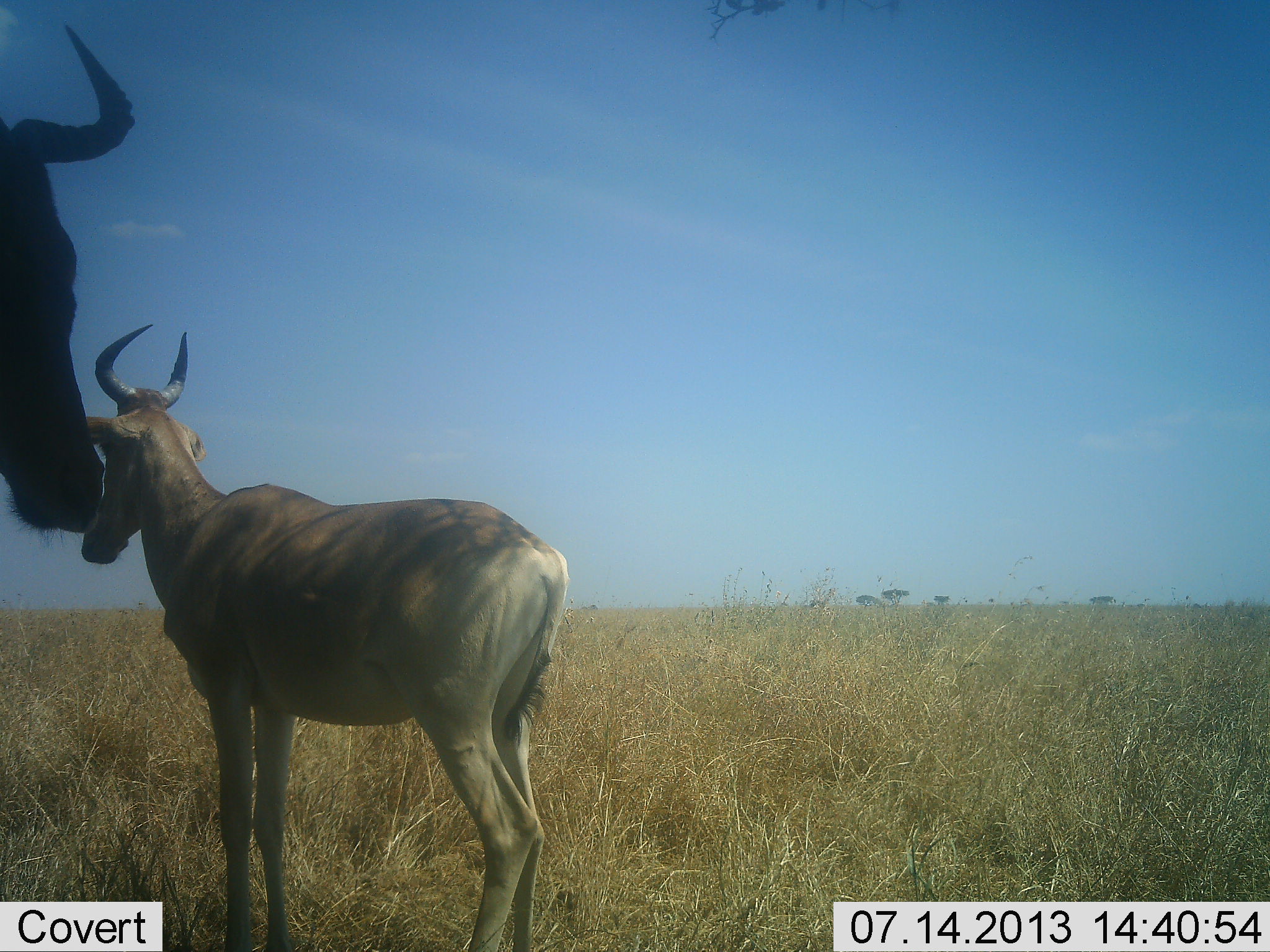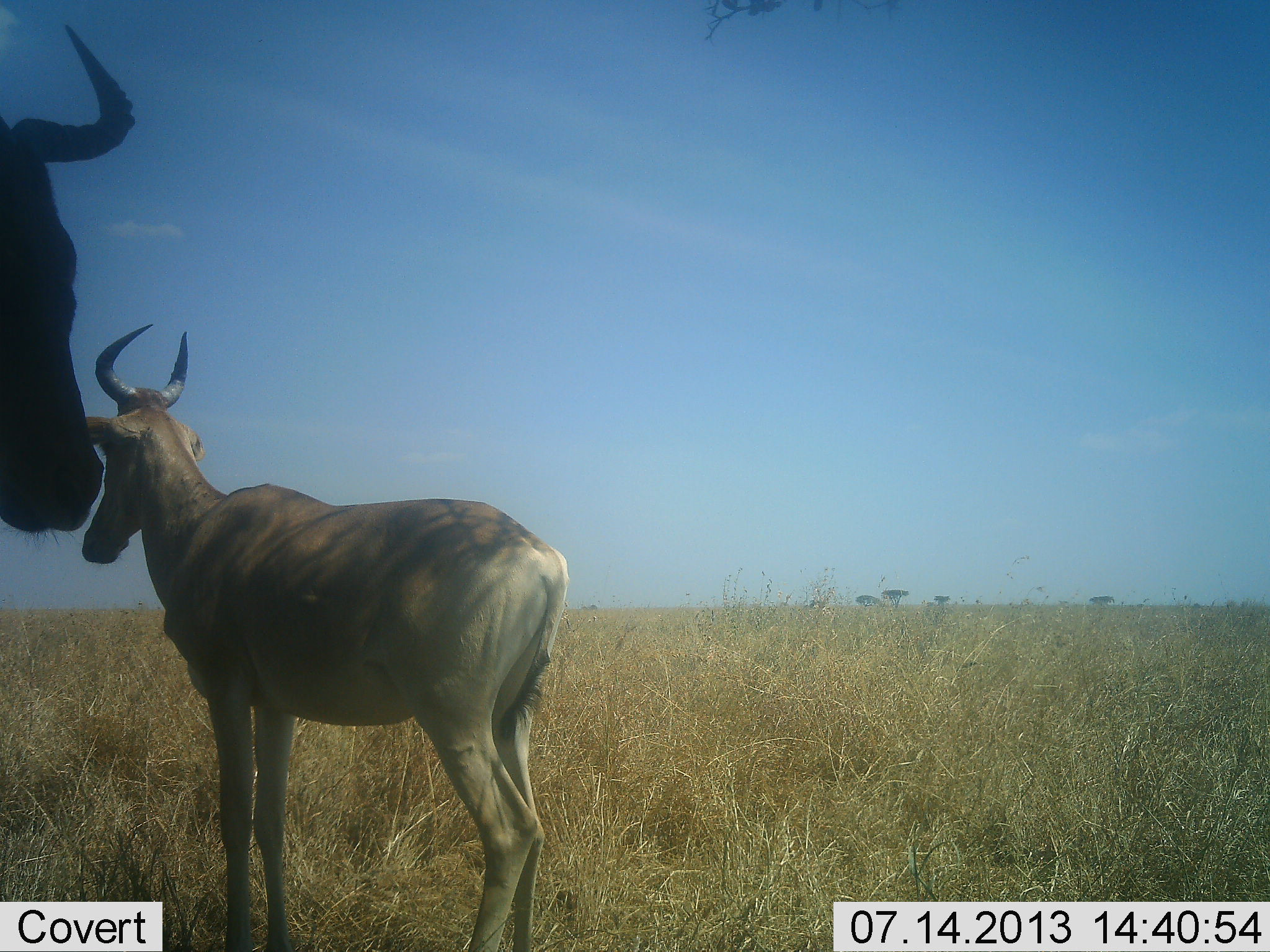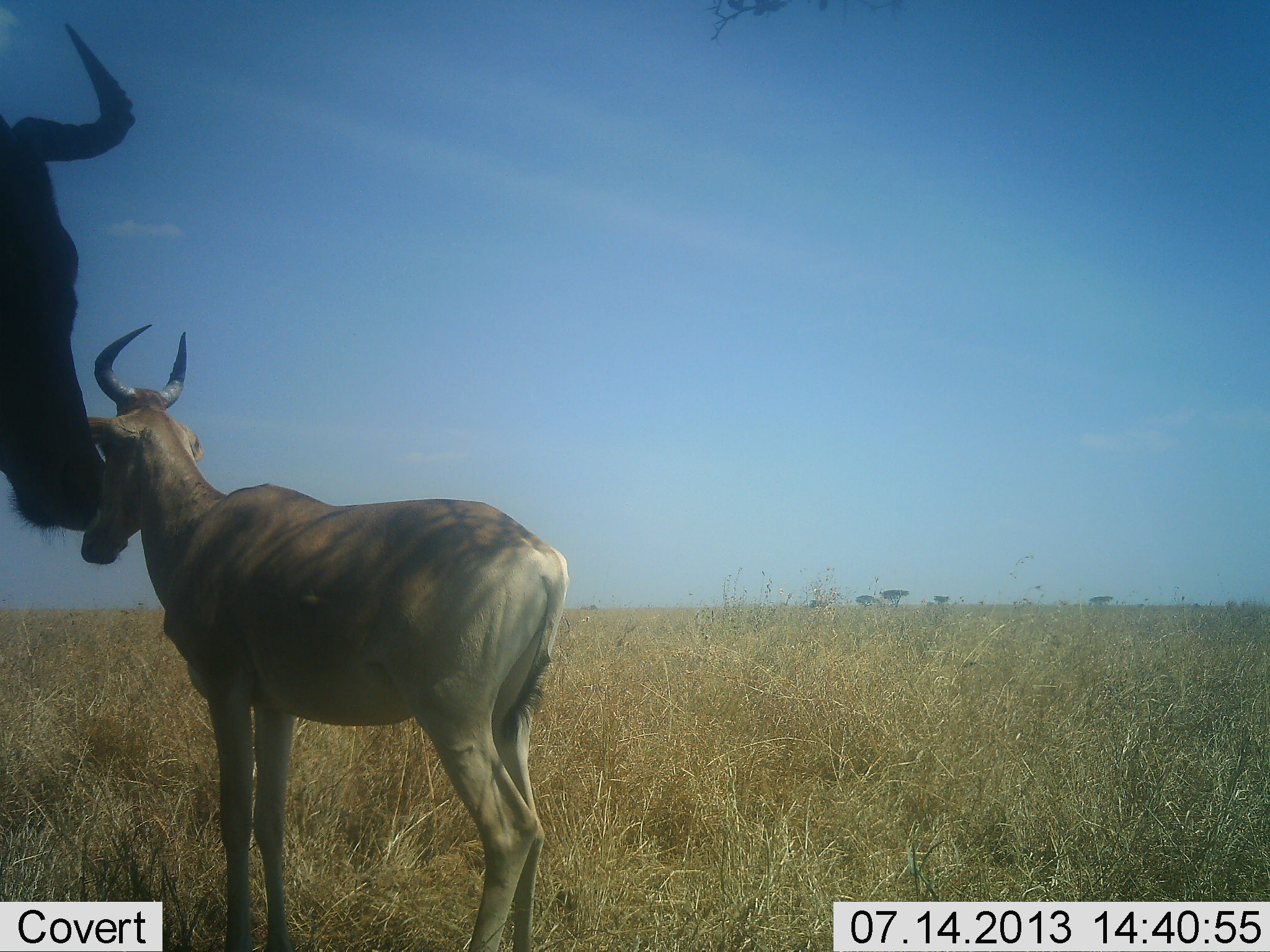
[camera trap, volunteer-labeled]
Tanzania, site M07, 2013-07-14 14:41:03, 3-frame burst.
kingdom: Animalia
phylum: Chordata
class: Mammalia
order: Artiodactyla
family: Bovidae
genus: Alcelaphus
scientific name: Alcelaphus buselaphus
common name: hartebeest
Hartebeest (Alcelaphus buselaphus), count 2. Behavior (volunteer vote fractions): standing 96%, resting 12%, moving 0%, interacting 0%. Young present (vote fraction): 4%. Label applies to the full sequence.